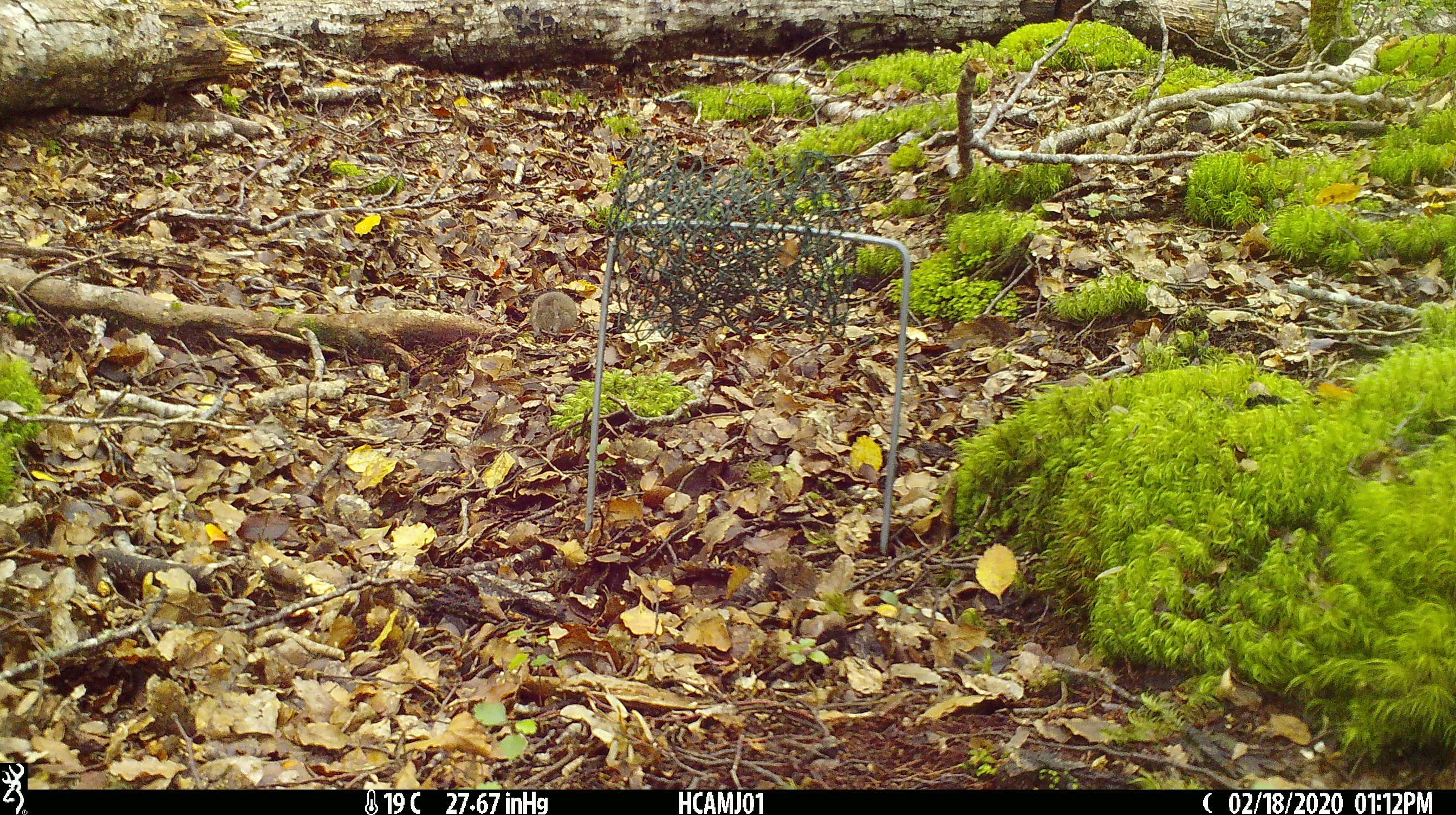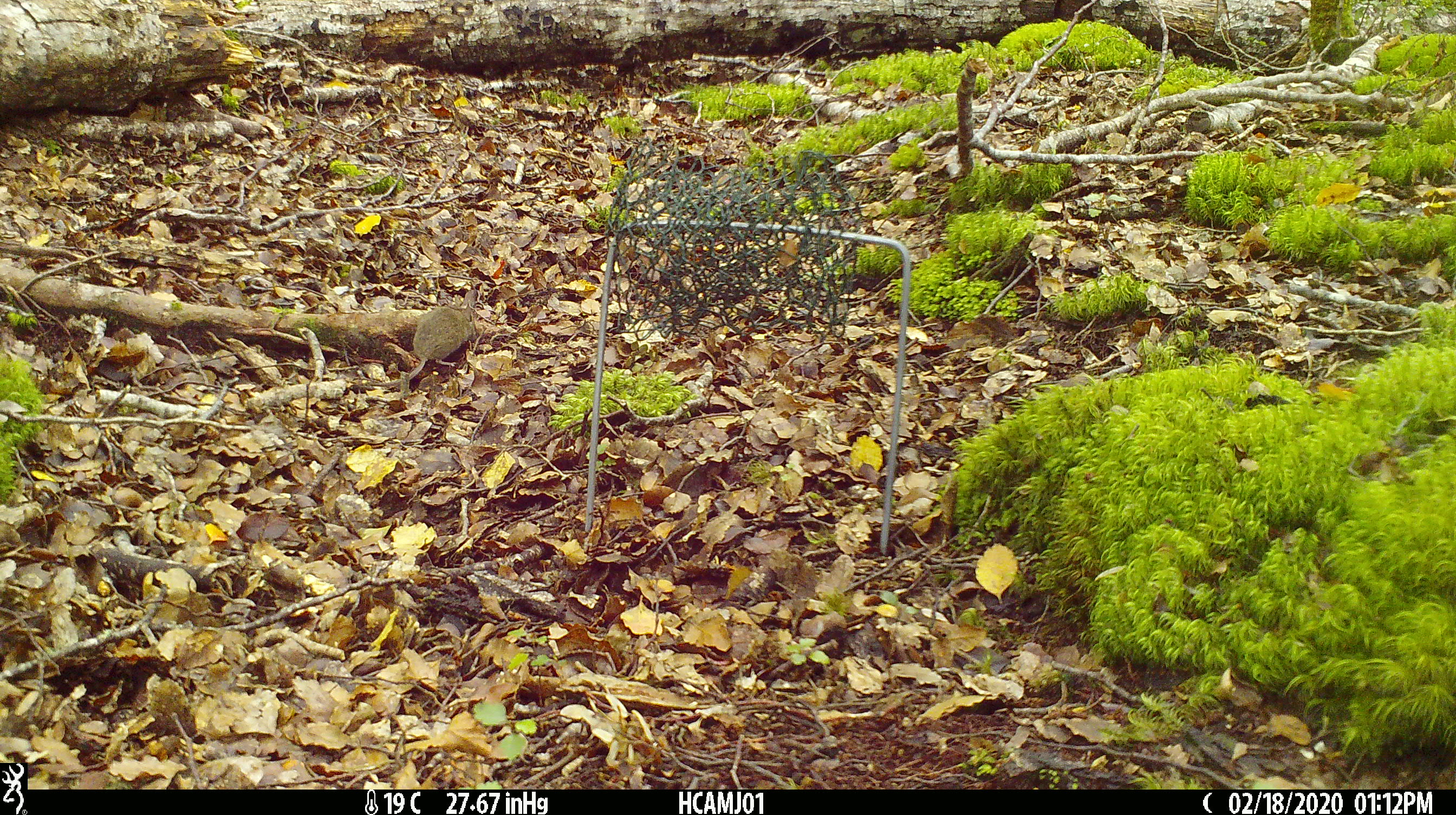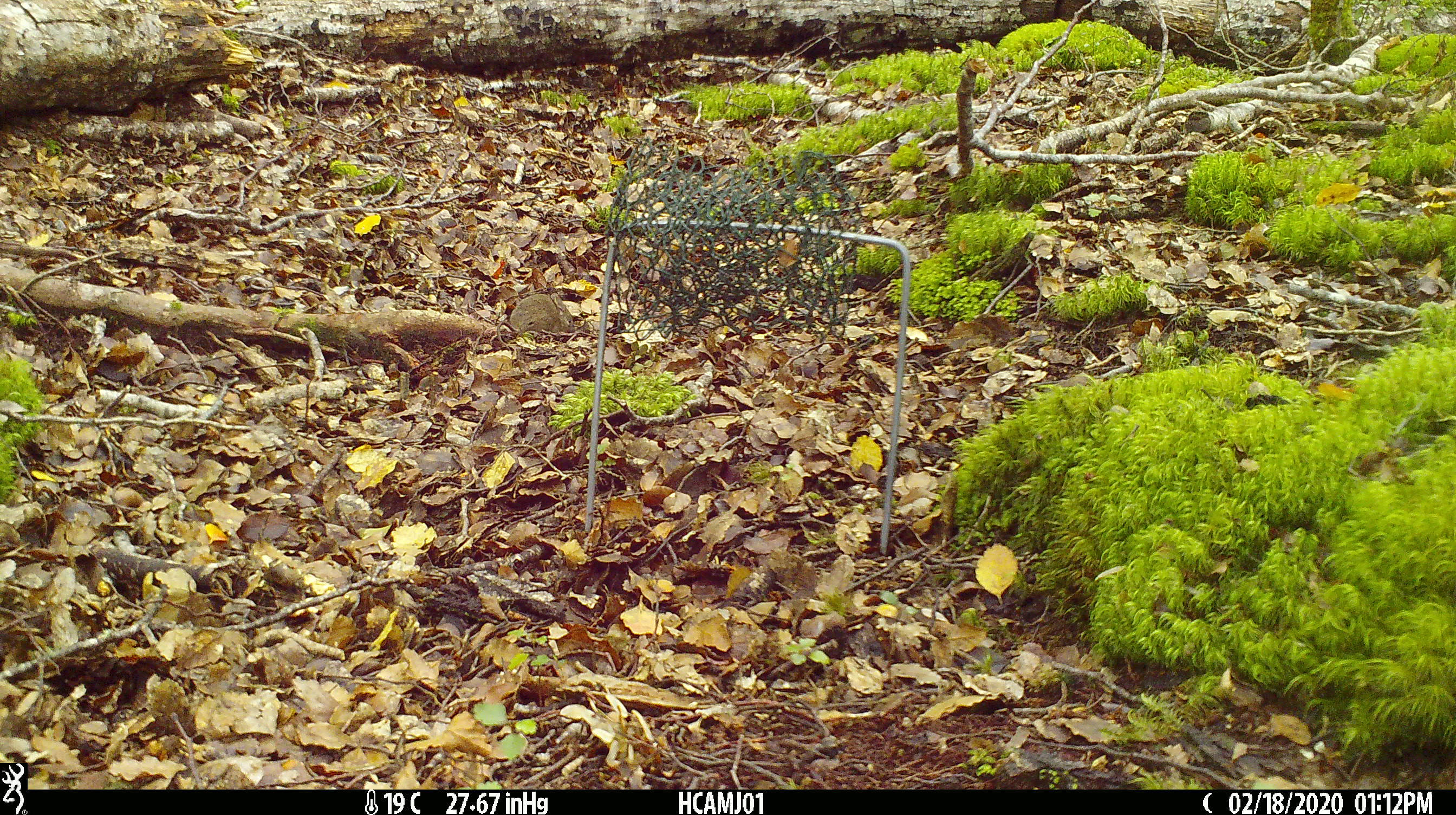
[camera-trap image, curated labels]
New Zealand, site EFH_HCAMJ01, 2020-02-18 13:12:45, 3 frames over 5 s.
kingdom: Animalia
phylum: Chordata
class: Mammalia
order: Rodentia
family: Muridae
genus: Mus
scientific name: Mus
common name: mouse